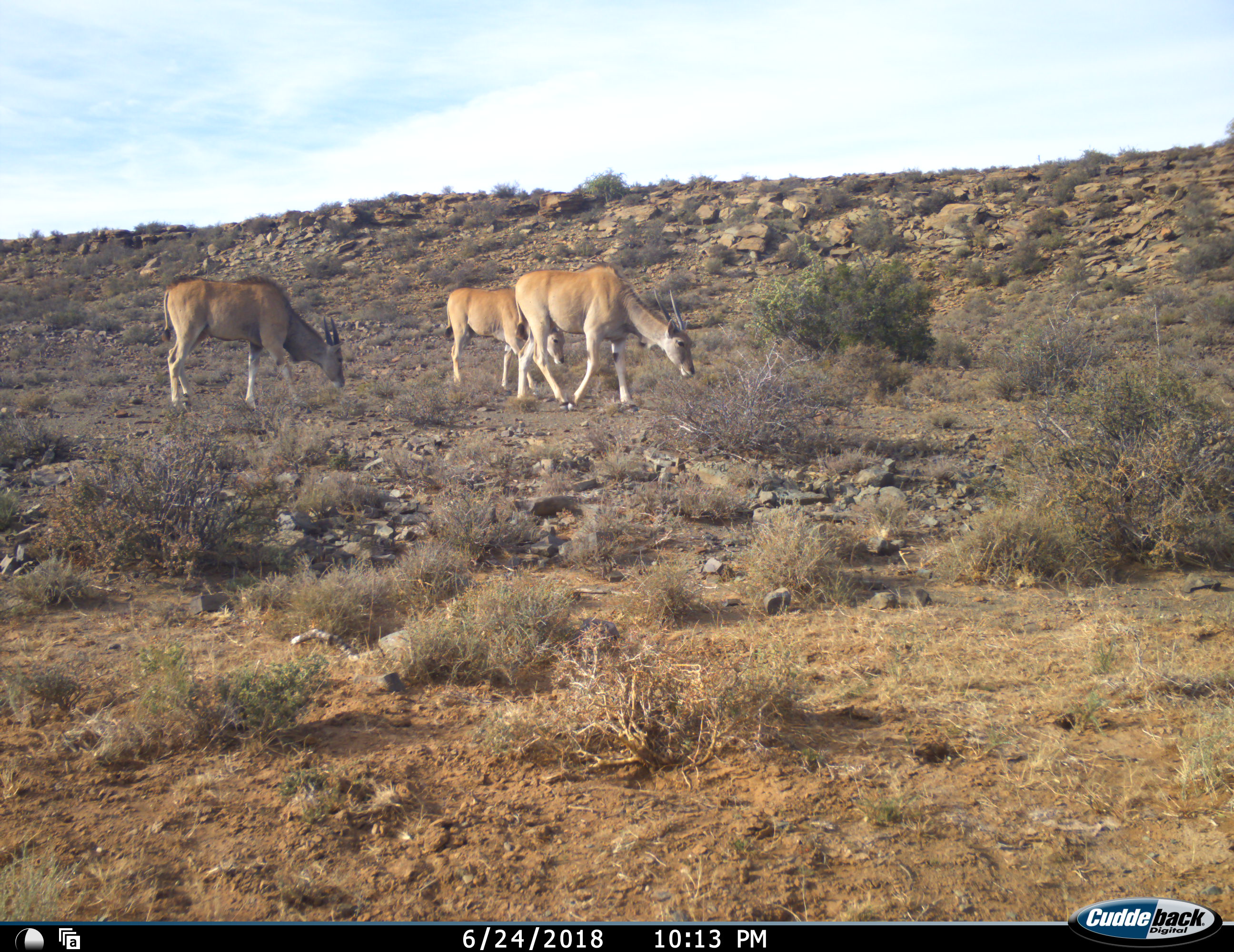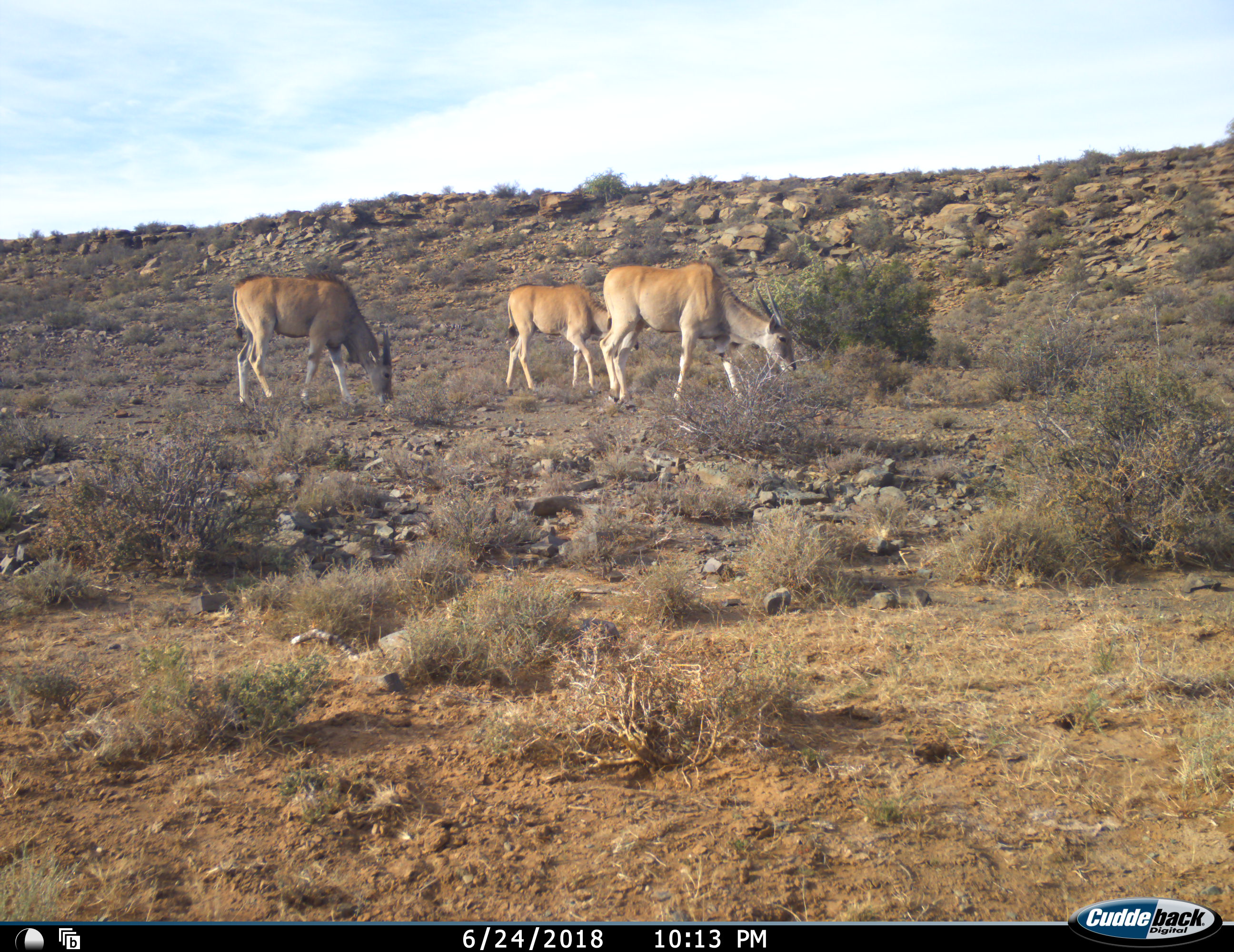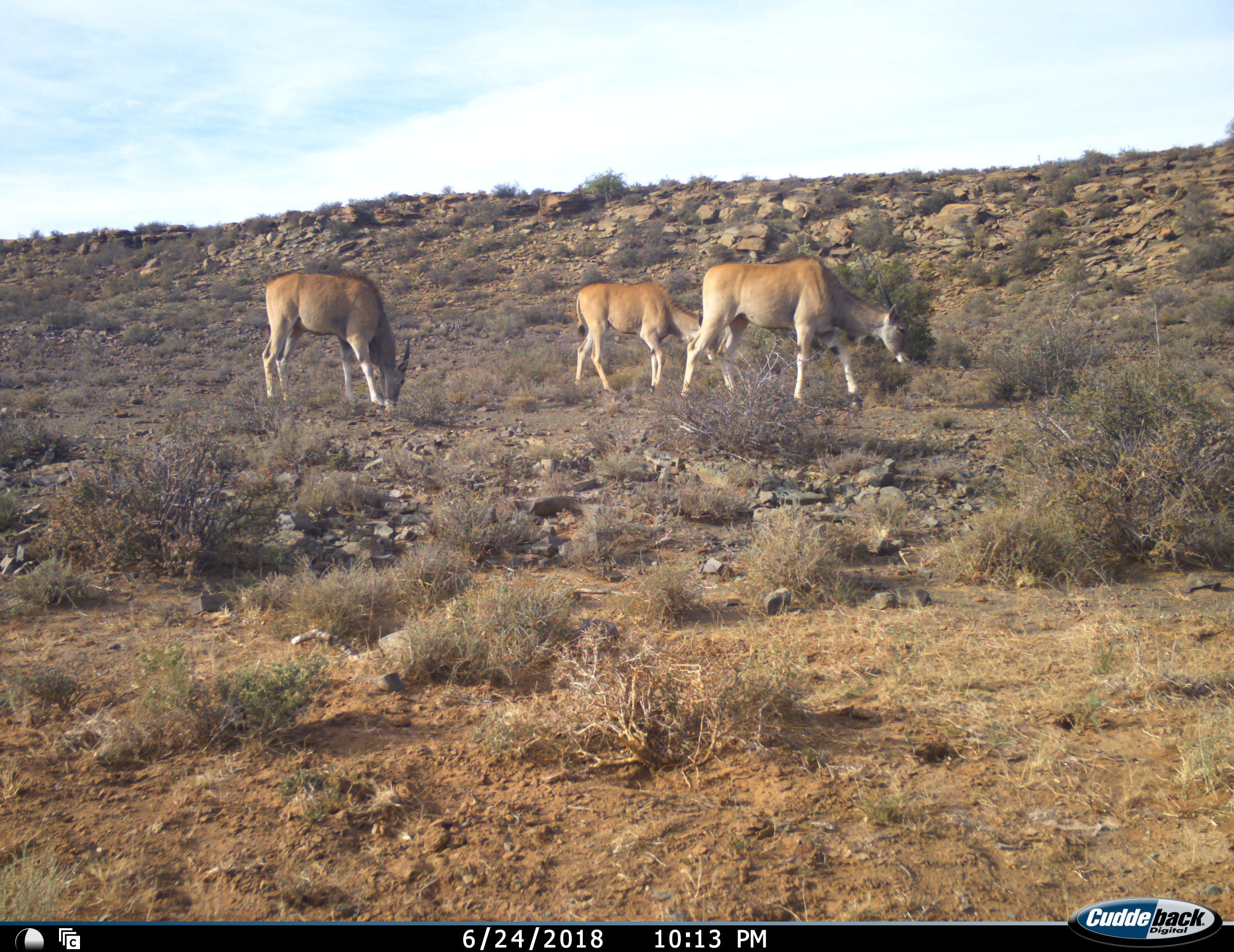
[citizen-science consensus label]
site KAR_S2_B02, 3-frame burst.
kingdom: Animalia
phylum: Chordata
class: Mammalia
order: Artiodactyla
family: Bovidae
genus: Tragelaphus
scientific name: Tragelaphus oryx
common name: eland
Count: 3.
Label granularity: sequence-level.